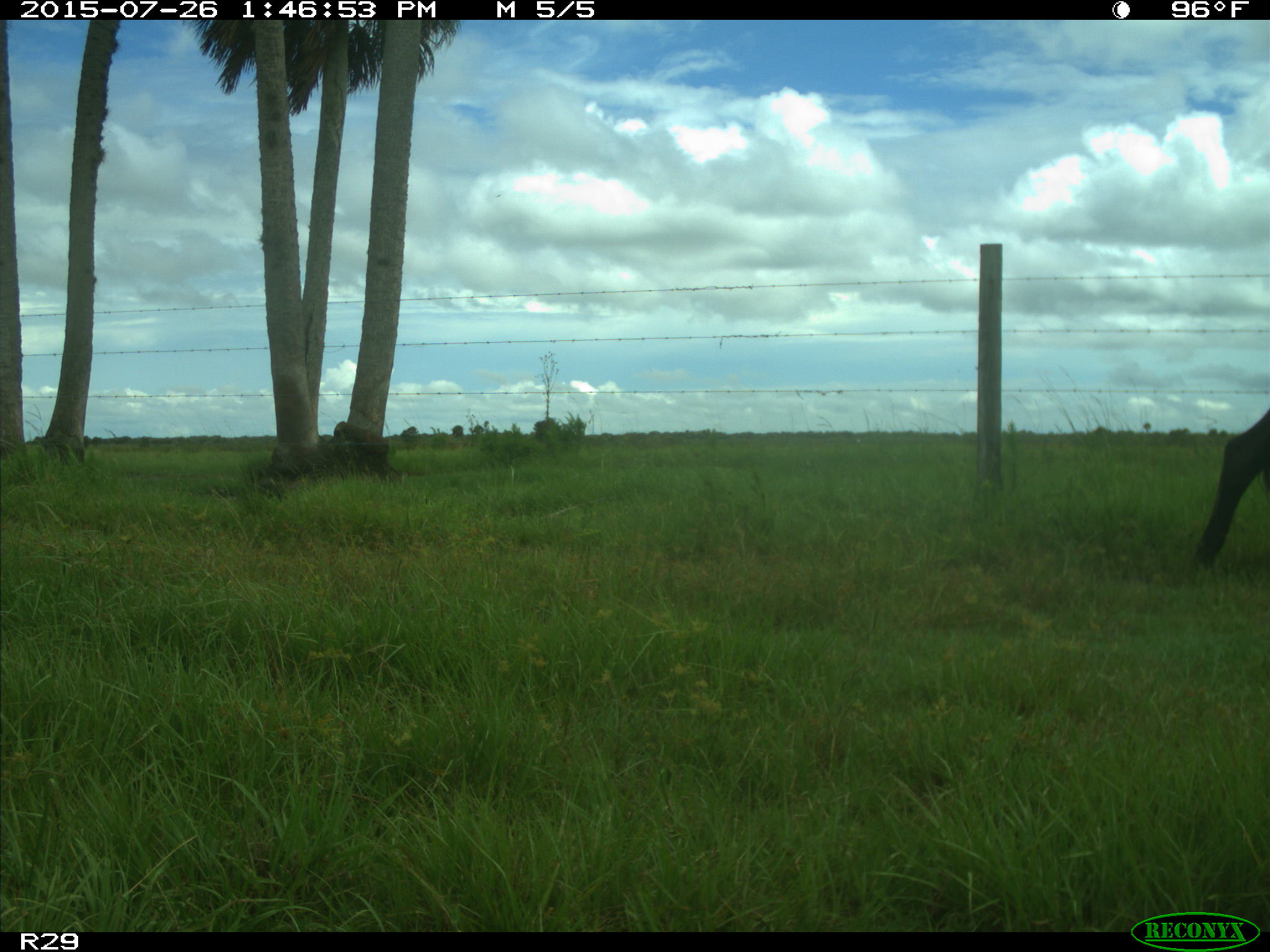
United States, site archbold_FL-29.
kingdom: Animalia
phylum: Chordata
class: Mammalia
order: Artiodactyla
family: Bovidae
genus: Bos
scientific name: Bos taurus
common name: domestic cow